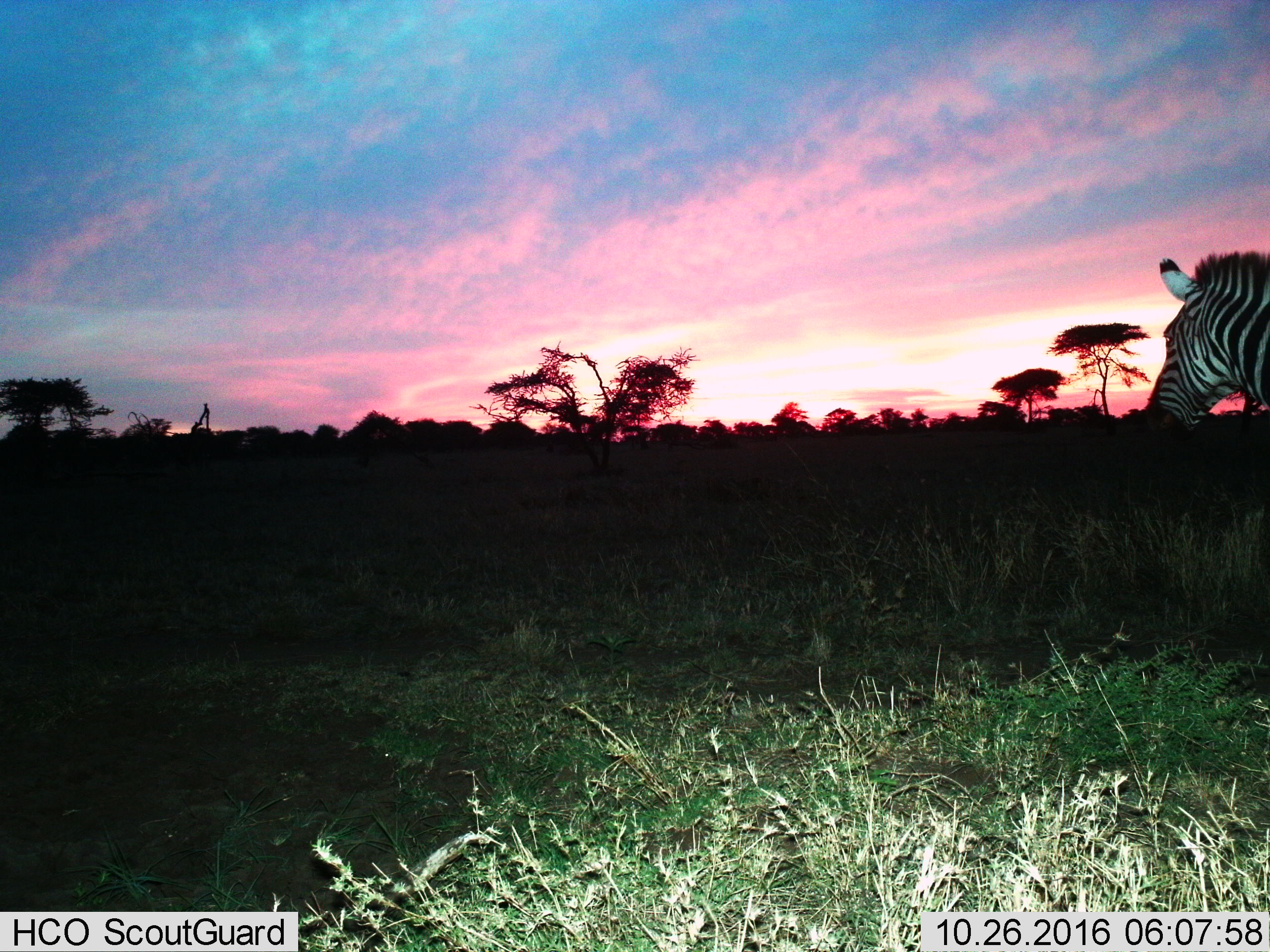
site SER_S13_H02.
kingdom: Animalia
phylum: Chordata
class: Mammalia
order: Perissodactyla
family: Equidae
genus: Equus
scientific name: Equus quagga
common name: plains zebra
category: zebraplains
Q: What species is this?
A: Zebraplains (plains zebra) (Equus quagga).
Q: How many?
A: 1.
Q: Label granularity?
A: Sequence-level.